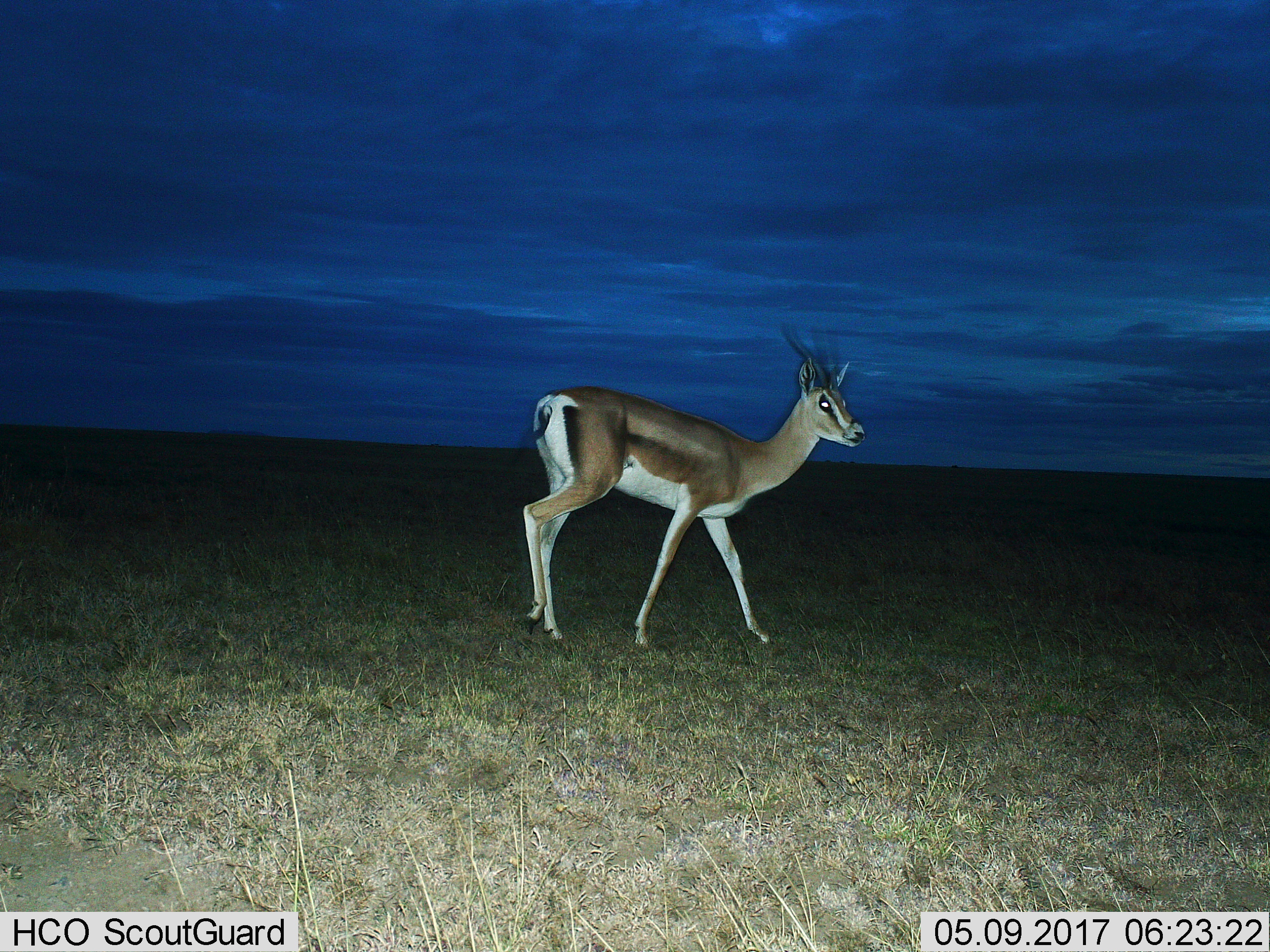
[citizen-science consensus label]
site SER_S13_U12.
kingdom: Animalia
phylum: Chordata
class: Mammalia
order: Artiodactyla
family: Bovidae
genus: Nanger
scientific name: Nanger granti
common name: grant's gazelle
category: gazellegrants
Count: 1.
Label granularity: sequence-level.